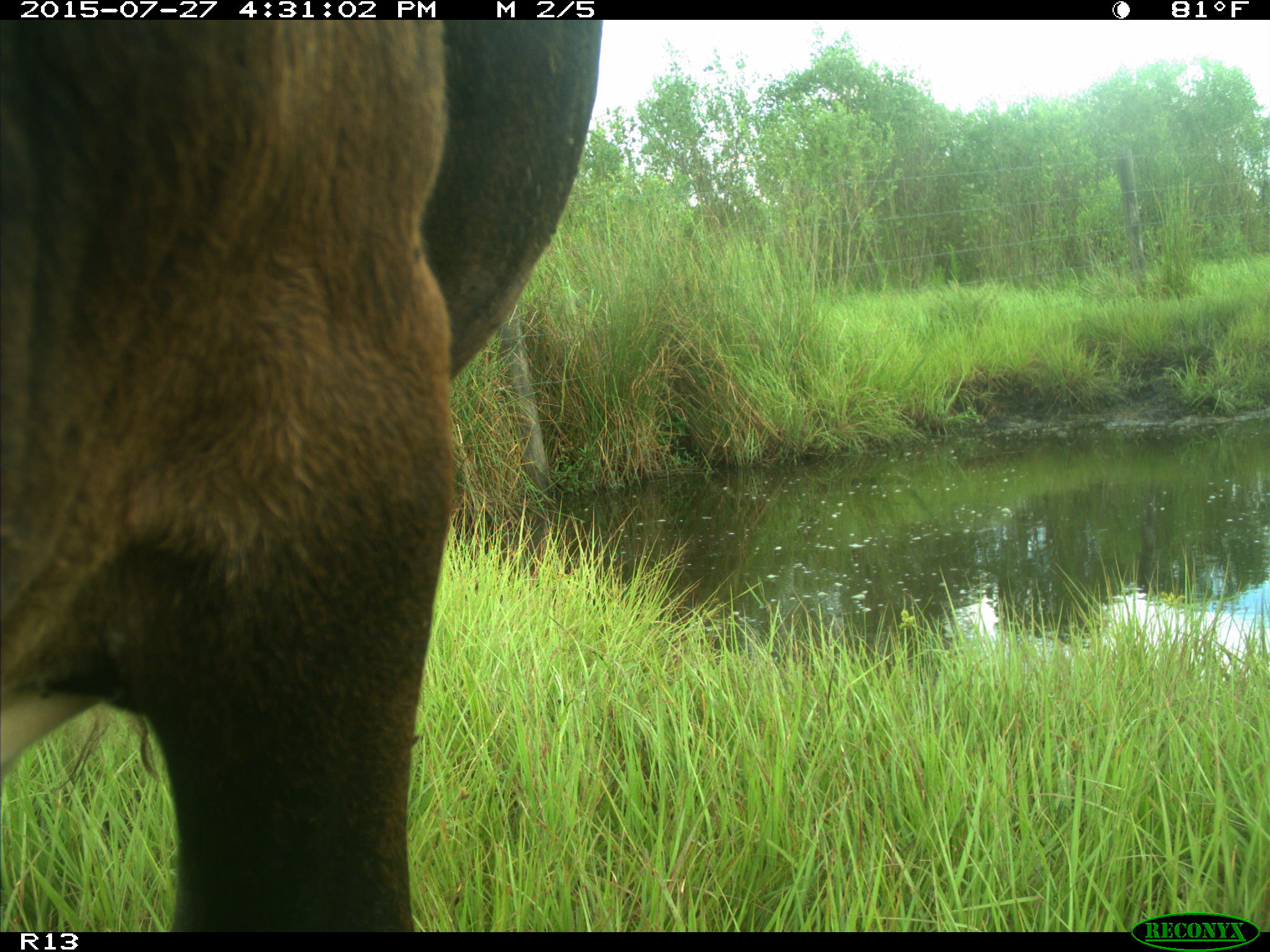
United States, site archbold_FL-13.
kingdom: Animalia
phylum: Chordata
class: Mammalia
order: Artiodactyla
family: Bovidae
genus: Bos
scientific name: Bos taurus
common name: domestic cow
Bos taurus (domestic cow).